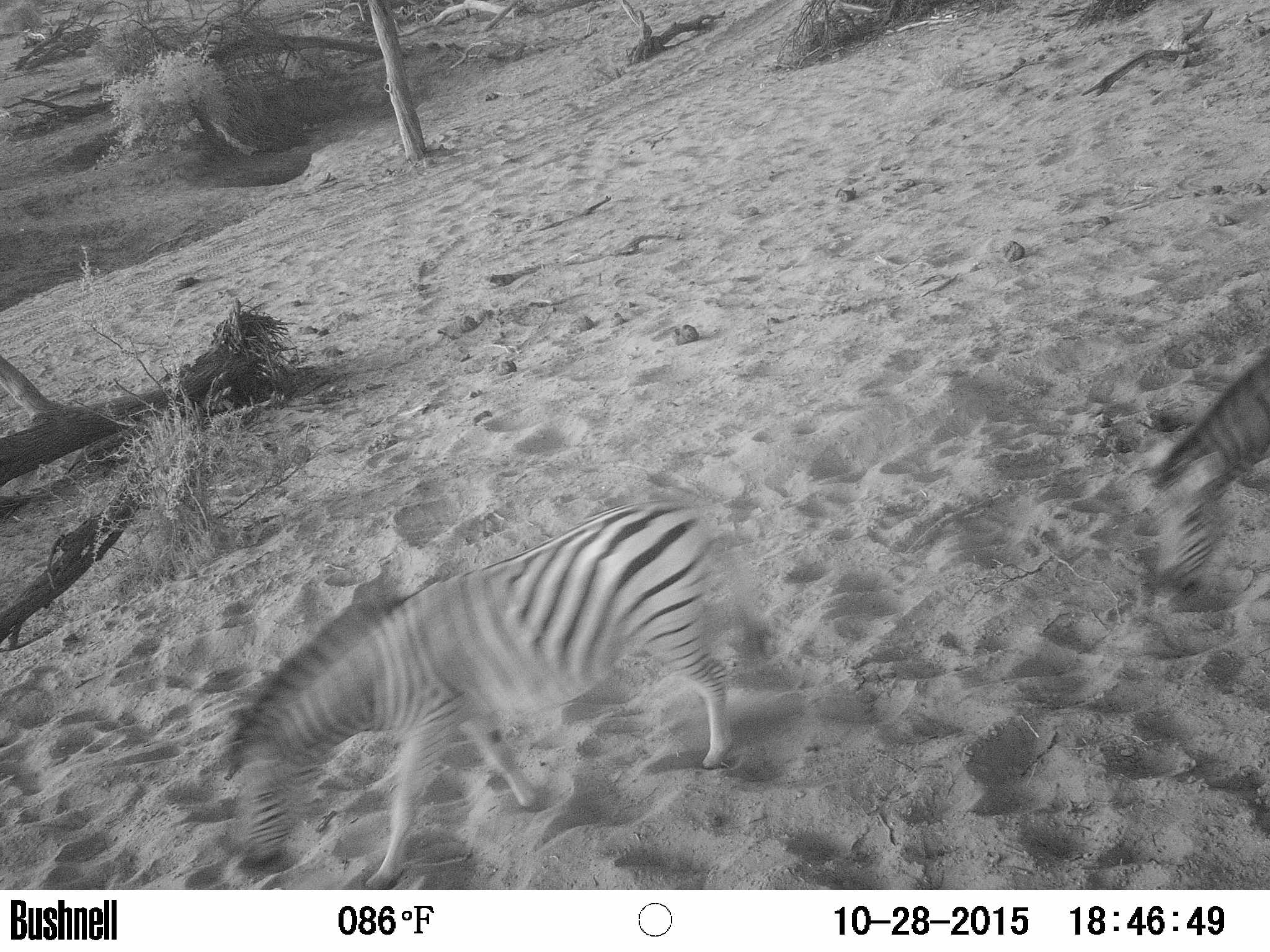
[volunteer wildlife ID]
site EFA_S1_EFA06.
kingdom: Animalia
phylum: Chordata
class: Mammalia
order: Perissodactyla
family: Equidae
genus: Equus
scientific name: Equus quagga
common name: plains zebra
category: zebraplains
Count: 2.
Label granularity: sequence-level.